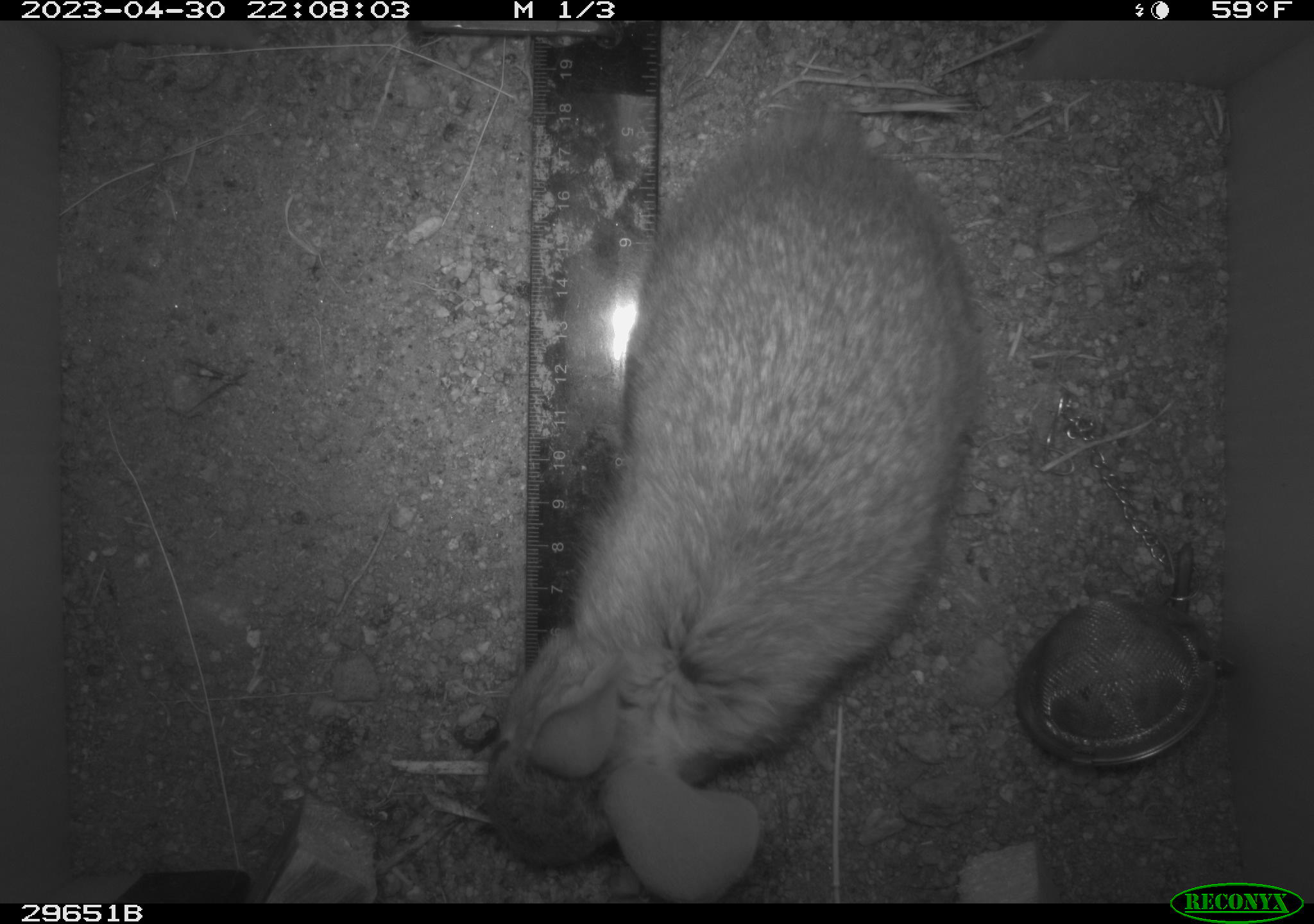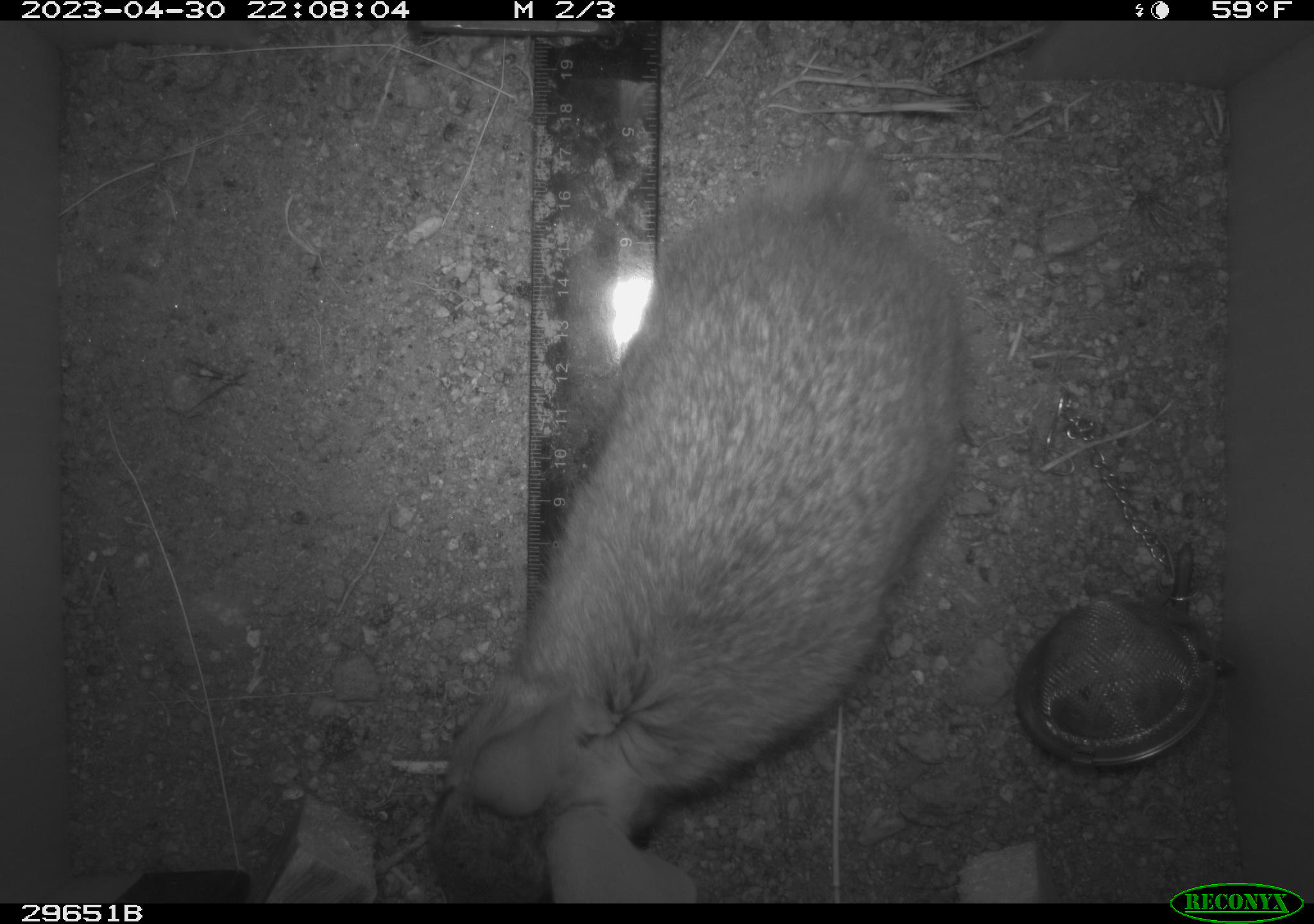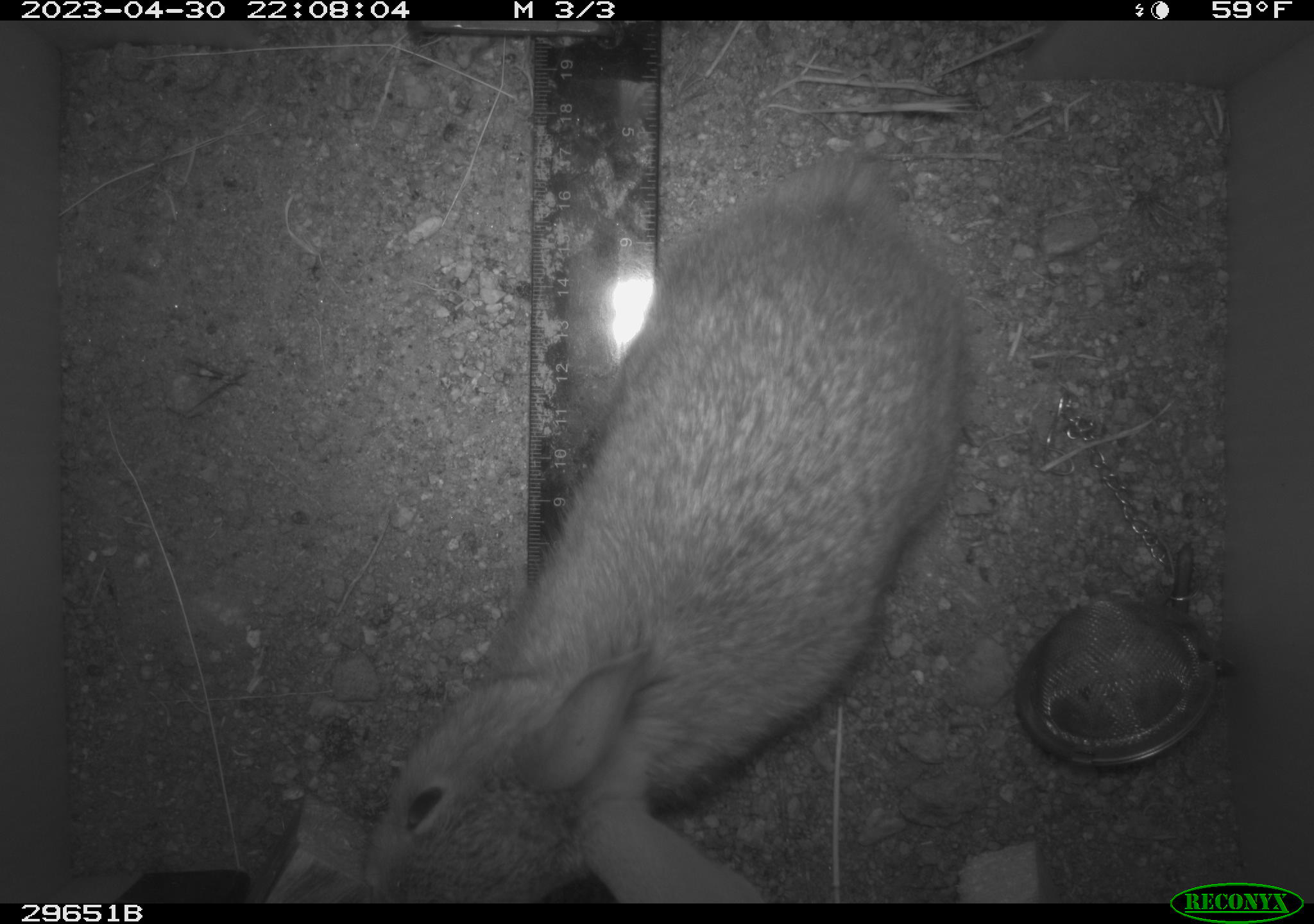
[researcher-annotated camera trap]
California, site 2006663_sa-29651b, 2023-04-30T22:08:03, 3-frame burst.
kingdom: Animalia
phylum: Chordata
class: Mammalia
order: Lagomorpha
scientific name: Lagomorpha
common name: hares, rabbits, and pikas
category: lagomorpha order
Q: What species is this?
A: Lagomorpha order (hares, rabbits, and pikas) (Lagomorpha).